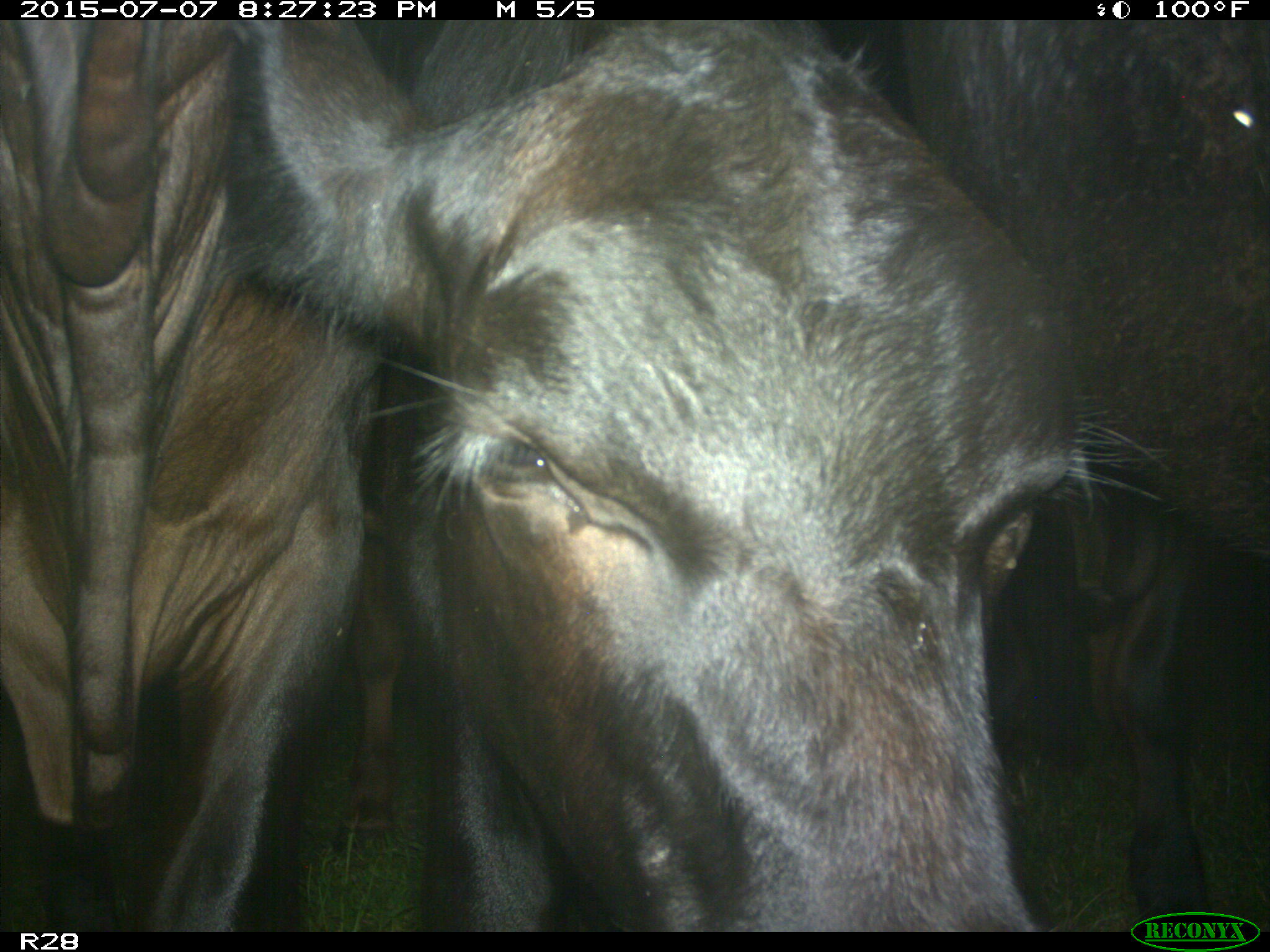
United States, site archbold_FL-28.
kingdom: Animalia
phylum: Chordata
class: Mammalia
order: Artiodactyla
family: Bovidae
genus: Bos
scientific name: Bos taurus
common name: domestic cow